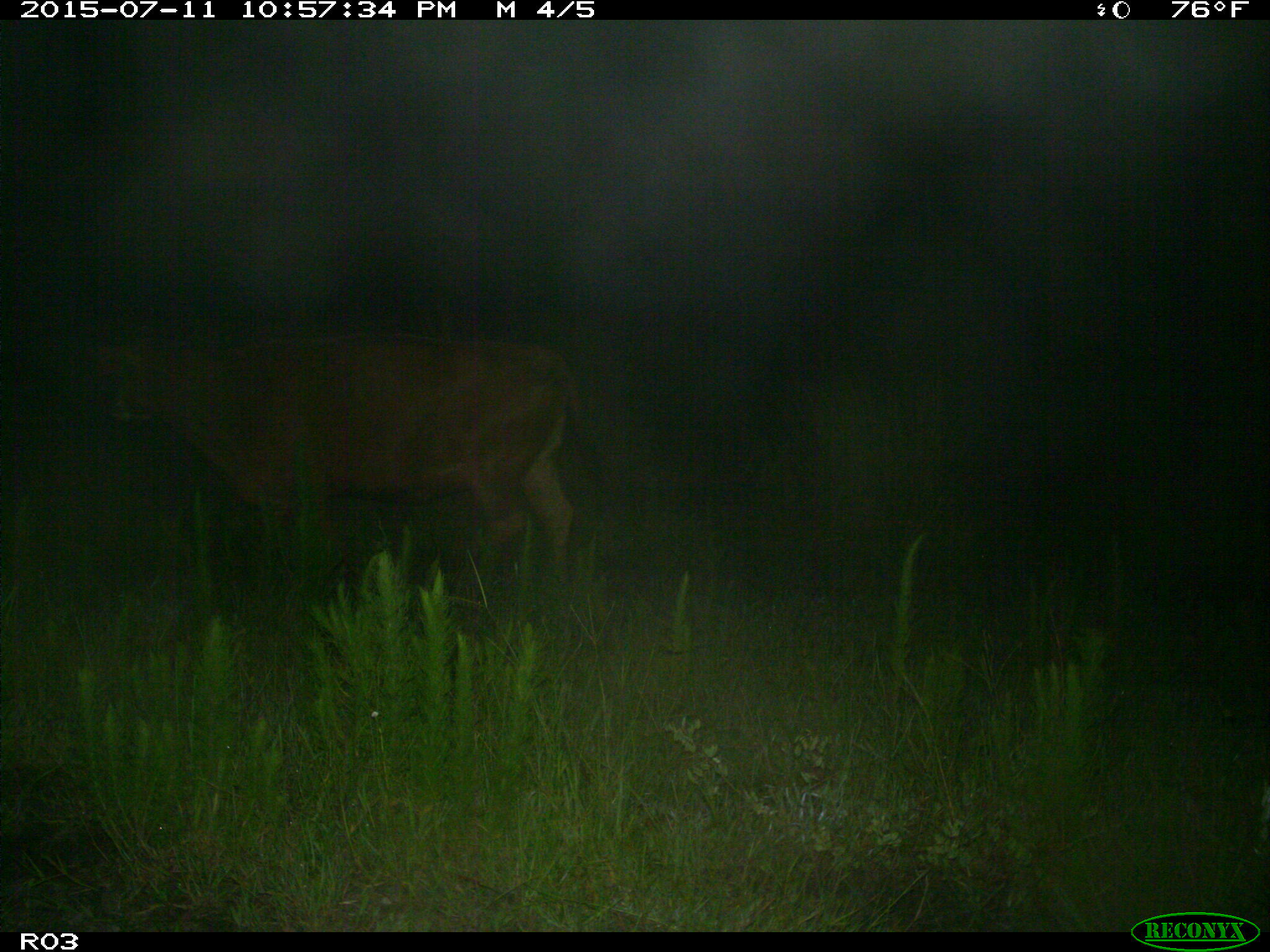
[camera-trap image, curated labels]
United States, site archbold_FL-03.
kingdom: Animalia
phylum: Chordata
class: Mammalia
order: Artiodactyla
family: Bovidae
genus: Bos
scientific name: Bos taurus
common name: domestic cow